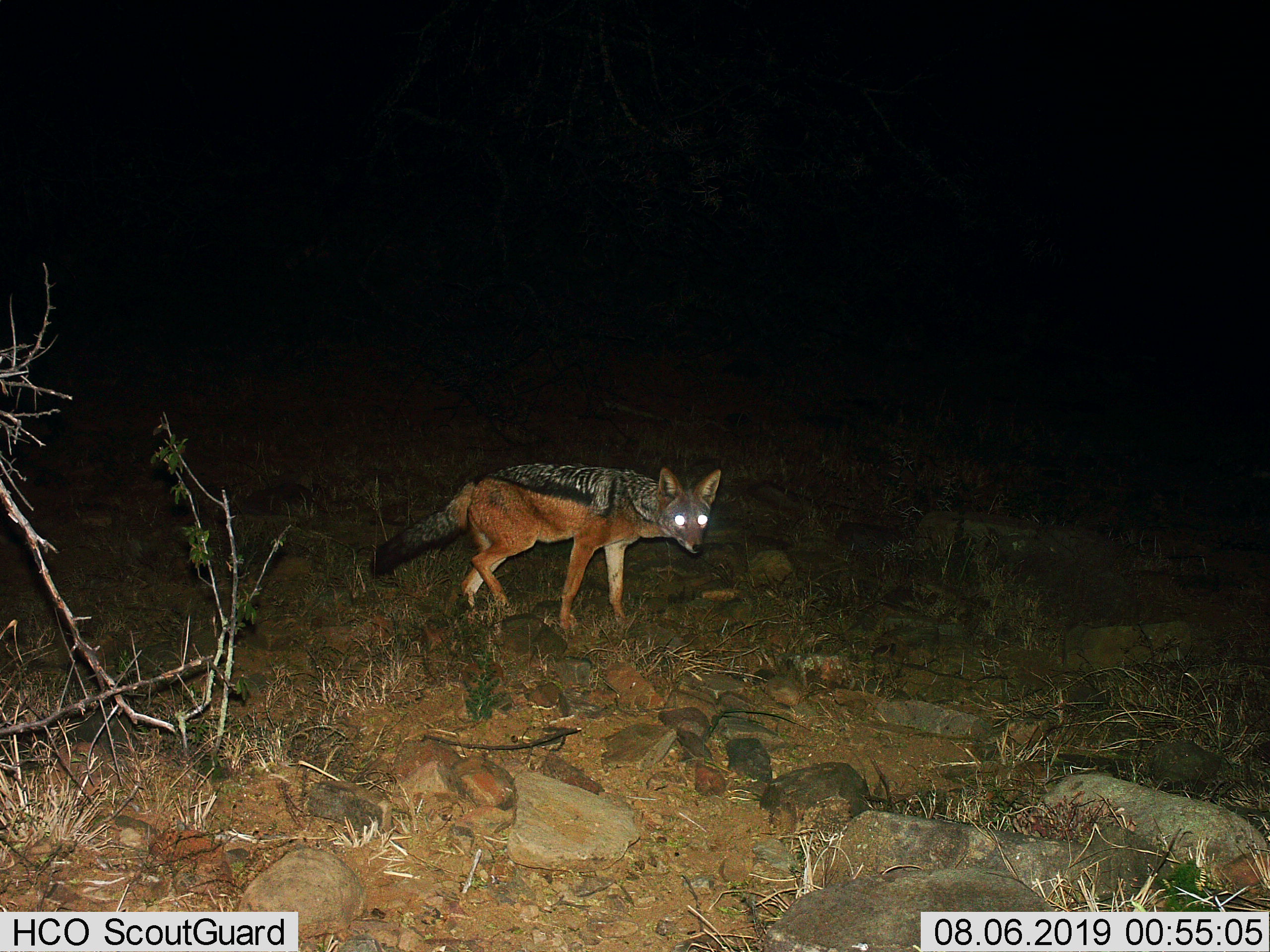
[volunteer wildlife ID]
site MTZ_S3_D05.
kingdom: Animalia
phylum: Chordata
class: Mammalia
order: Carnivora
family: Canidae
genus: Lupulella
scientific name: Lupulella mesomelas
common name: black-backed jackal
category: jackalblackbacked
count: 1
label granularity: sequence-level